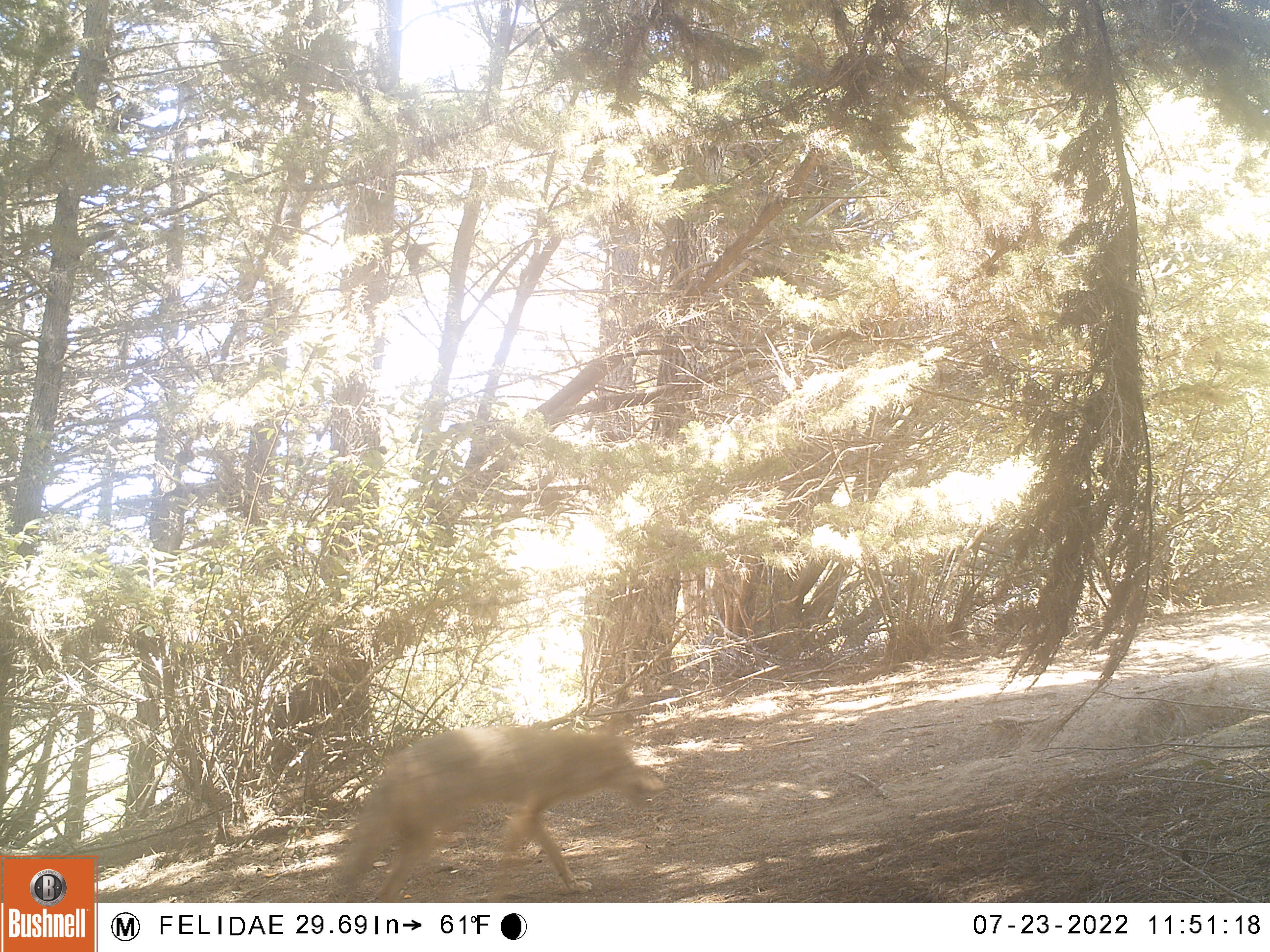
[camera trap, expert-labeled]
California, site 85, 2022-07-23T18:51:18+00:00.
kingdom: Animalia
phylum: Chordata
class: Mammalia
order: Carnivora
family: Canidae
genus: Canis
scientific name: Canis latrans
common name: coyote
Coyote (Canis latrans).